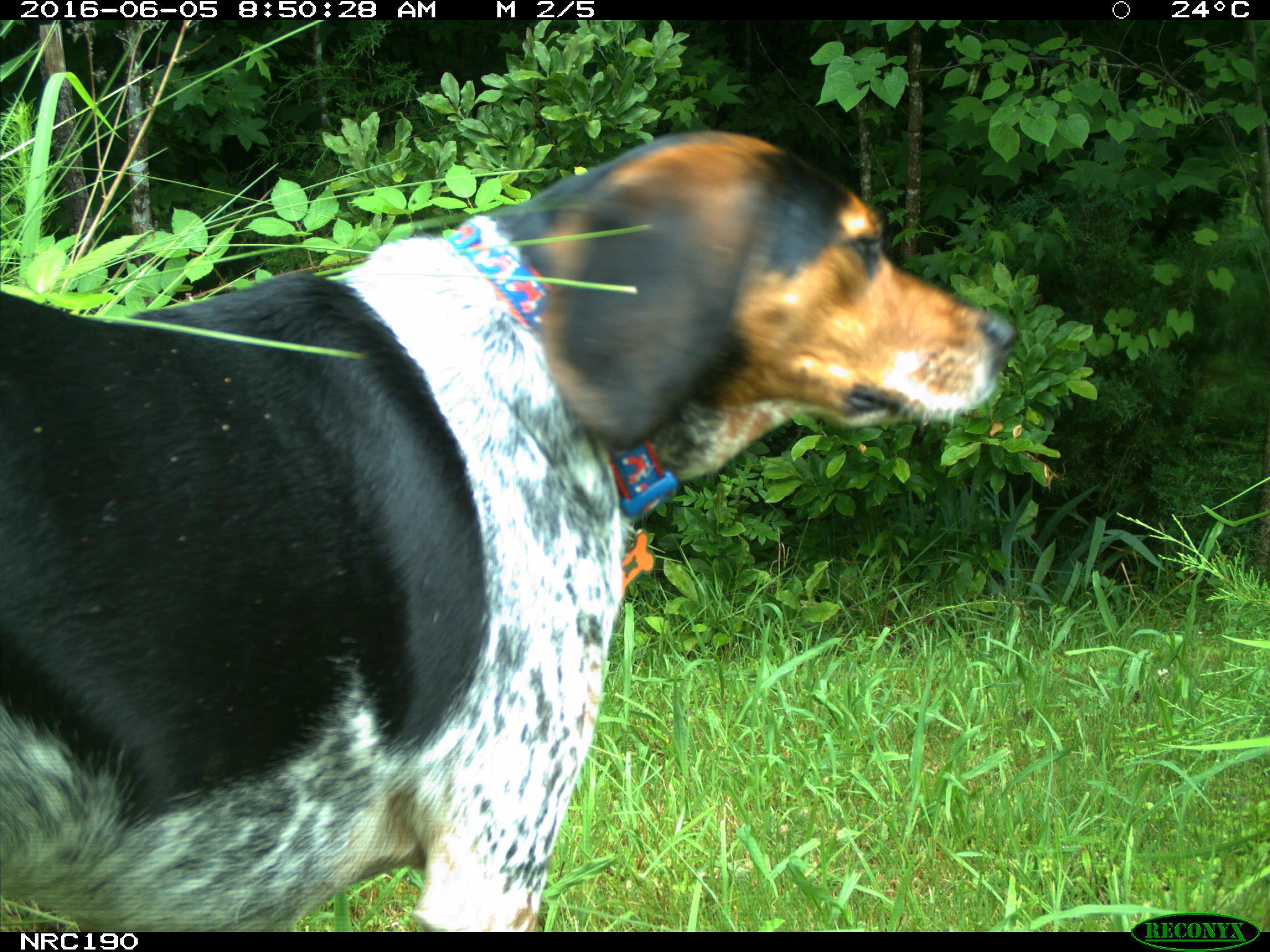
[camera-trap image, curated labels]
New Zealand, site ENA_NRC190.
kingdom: Animalia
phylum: Chordata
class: Mammalia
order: Carnivora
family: Canidae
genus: Canis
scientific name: Canis familiaris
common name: domestic dog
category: dog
Dog (domestic dog) (Canis familiaris).